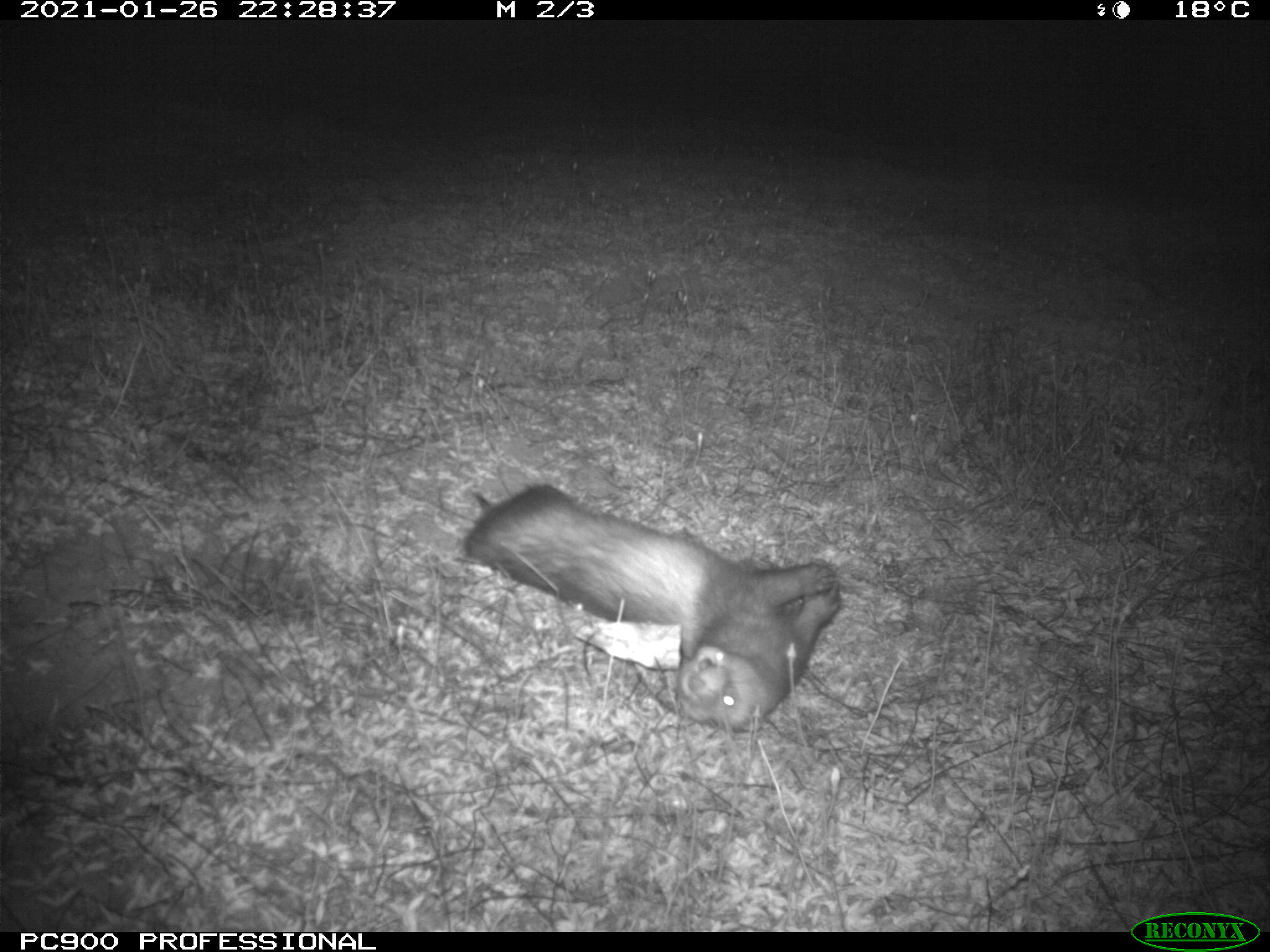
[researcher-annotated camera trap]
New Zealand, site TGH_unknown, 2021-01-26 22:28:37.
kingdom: Animalia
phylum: Chordata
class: Mammalia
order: Carnivora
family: Mustelidae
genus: Mustela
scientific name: Mustela furo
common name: ferret